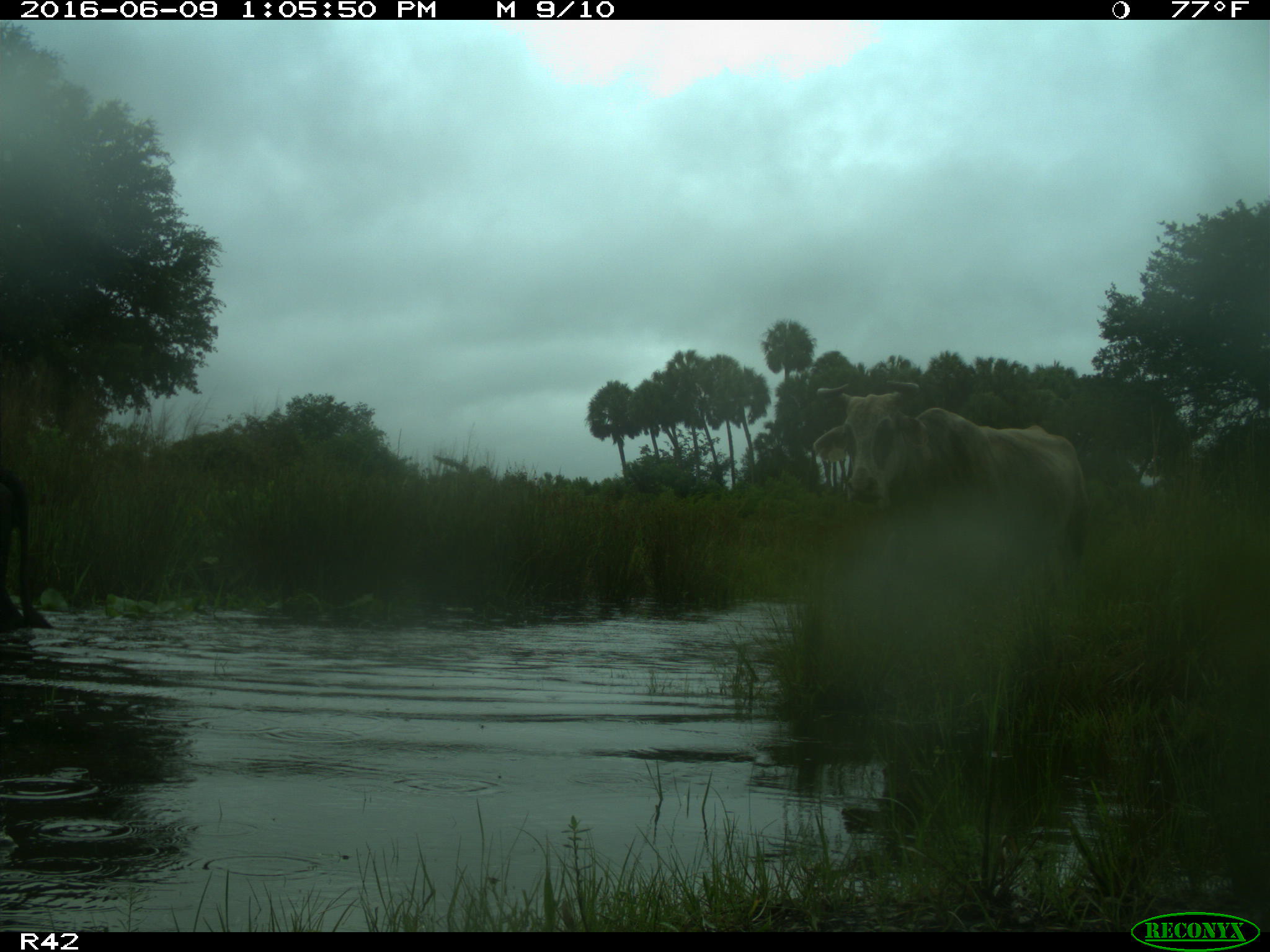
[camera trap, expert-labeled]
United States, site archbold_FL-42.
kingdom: Animalia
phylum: Chordata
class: Mammalia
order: Artiodactyla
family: Bovidae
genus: Bos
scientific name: Bos taurus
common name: domestic cow